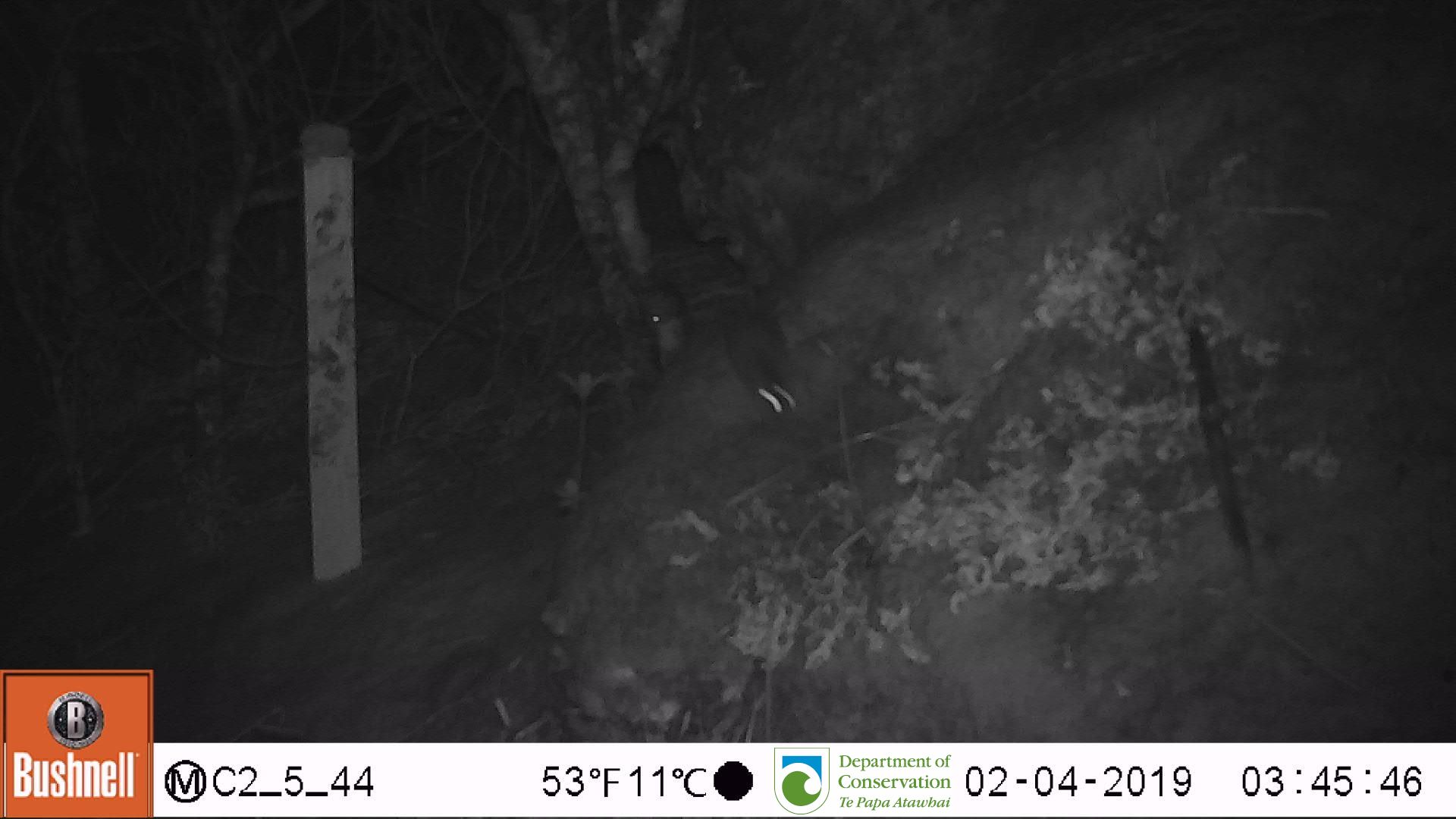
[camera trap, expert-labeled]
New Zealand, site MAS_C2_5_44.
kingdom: Animalia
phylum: Chordata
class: Mammalia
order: Rodentia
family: Muridae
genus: Mus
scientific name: Mus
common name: mouse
Mouse (Mus).